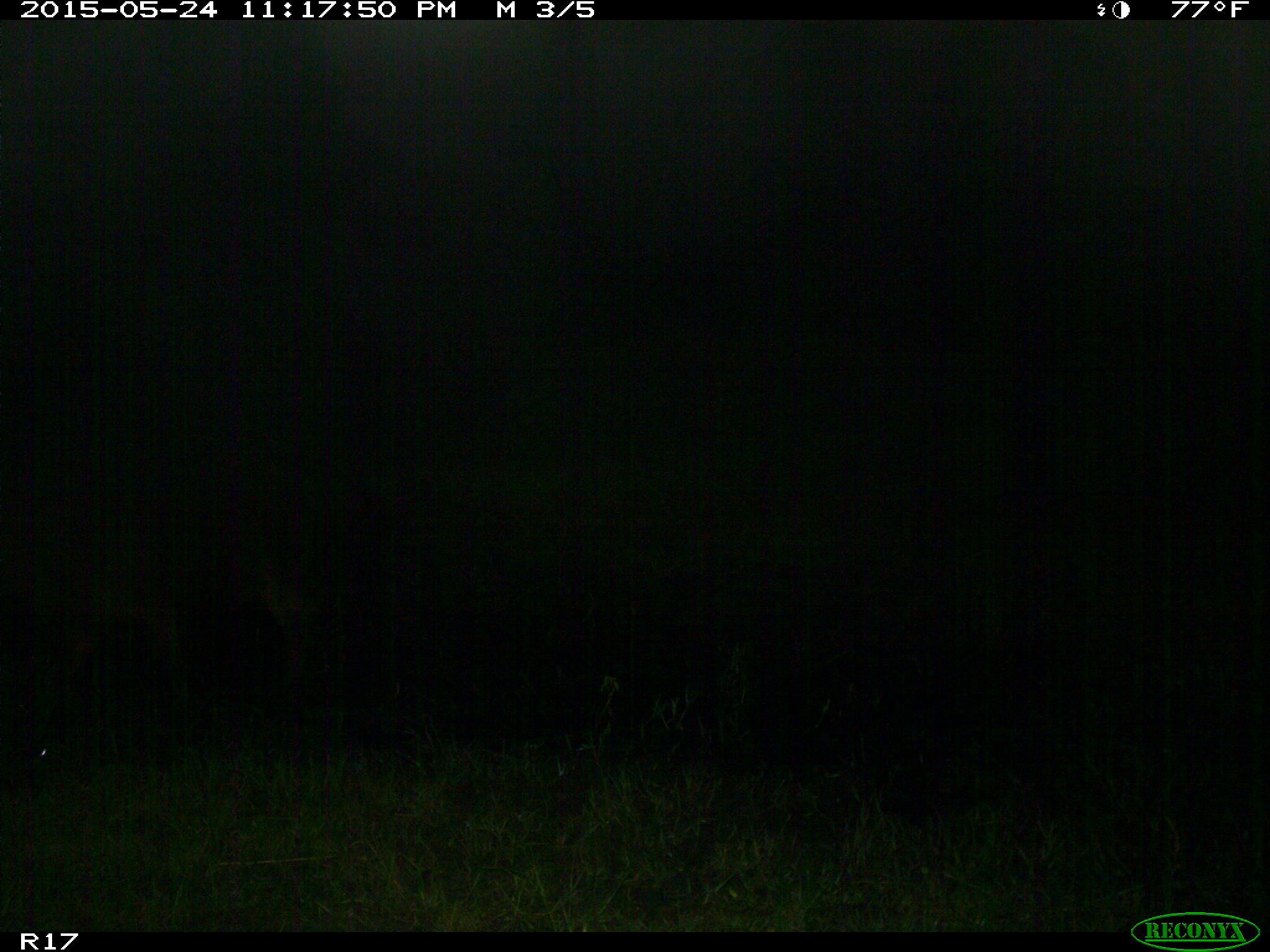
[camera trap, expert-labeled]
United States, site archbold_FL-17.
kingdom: Animalia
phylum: Chordata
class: Mammalia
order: Artiodactyla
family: Bovidae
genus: Bos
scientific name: Bos taurus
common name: domestic cow